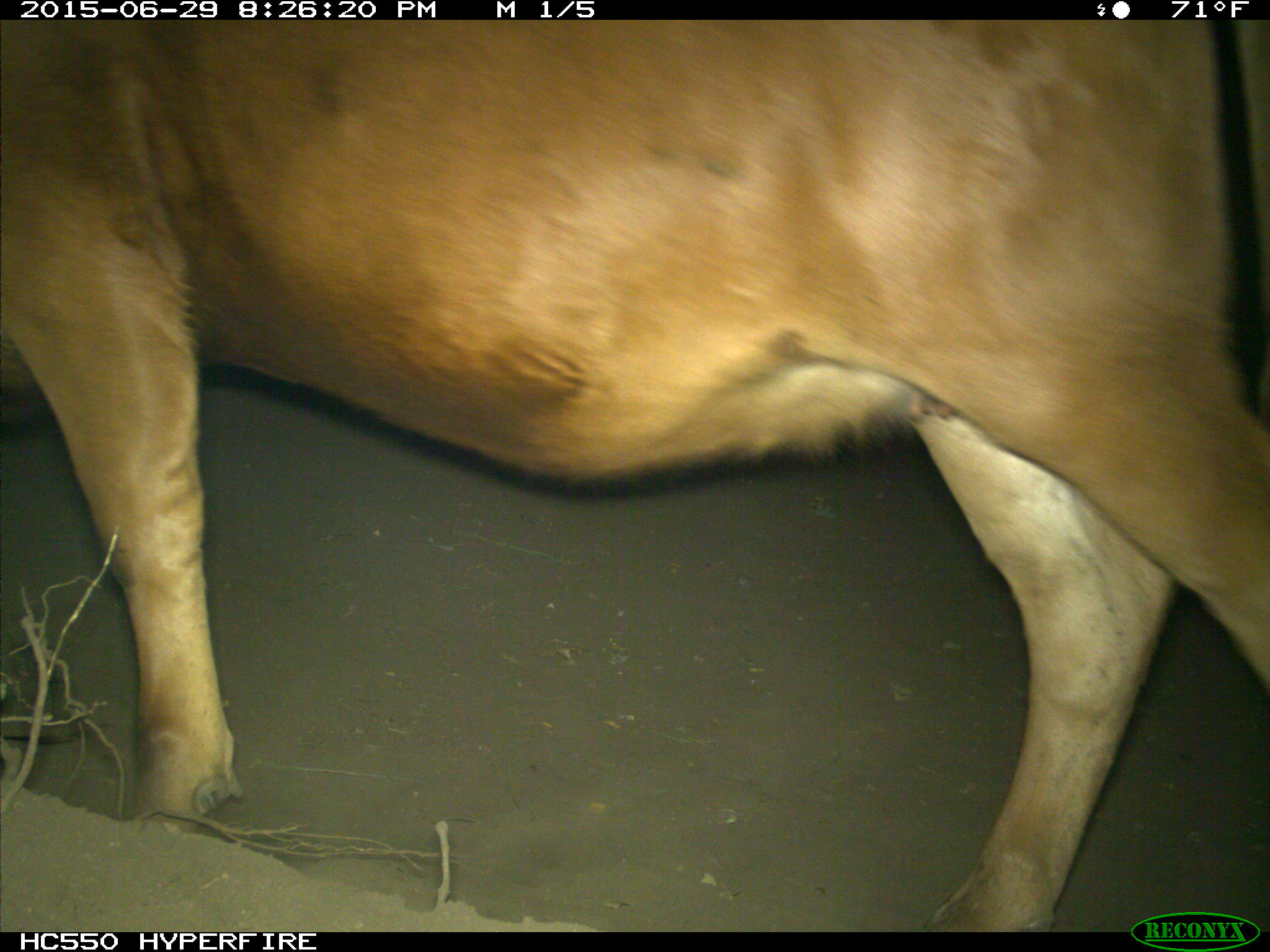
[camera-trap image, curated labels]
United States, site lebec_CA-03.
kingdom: Animalia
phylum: Chordata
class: Mammalia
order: Artiodactyla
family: Bovidae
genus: Bos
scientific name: Bos taurus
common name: domestic cow